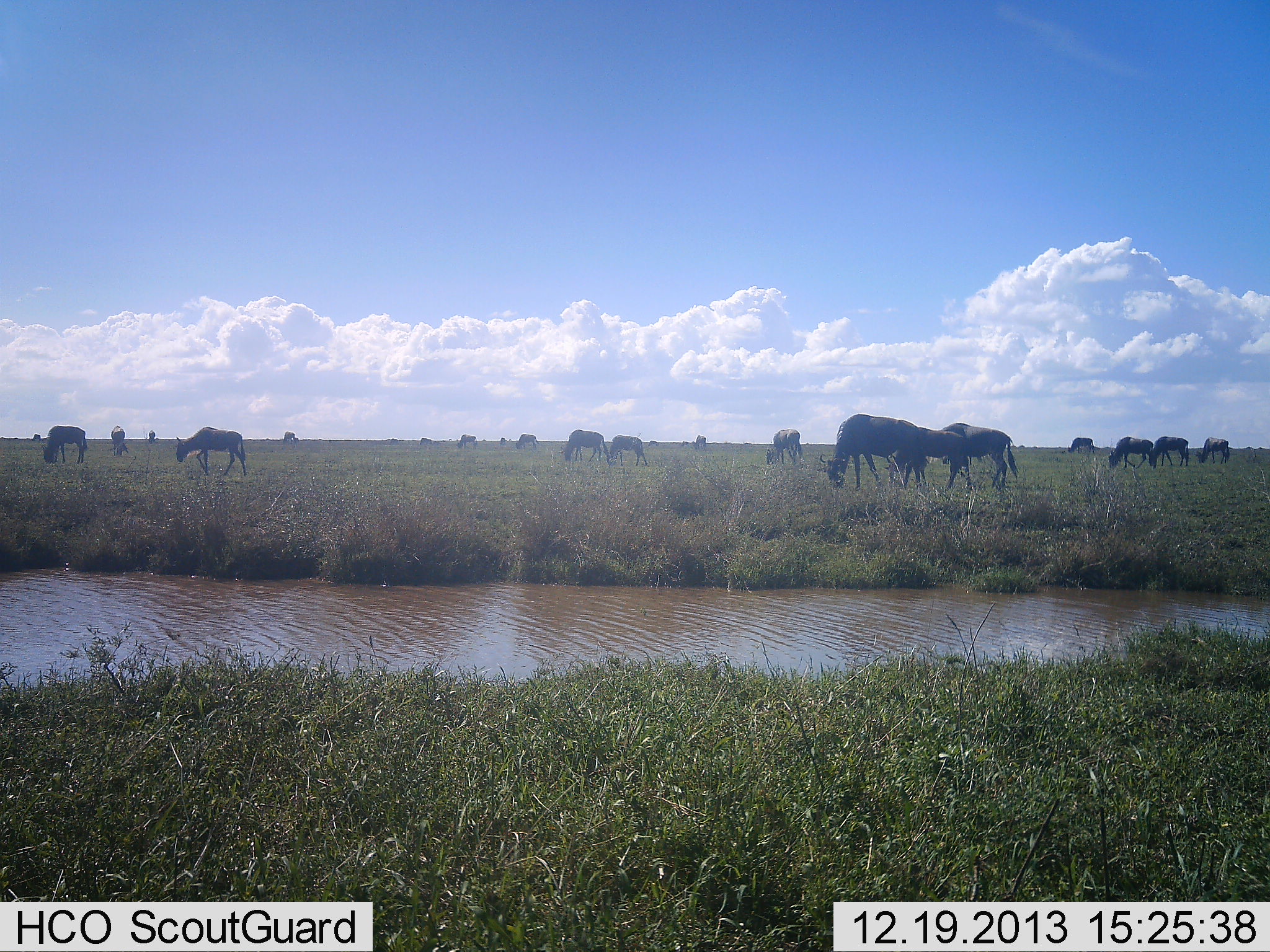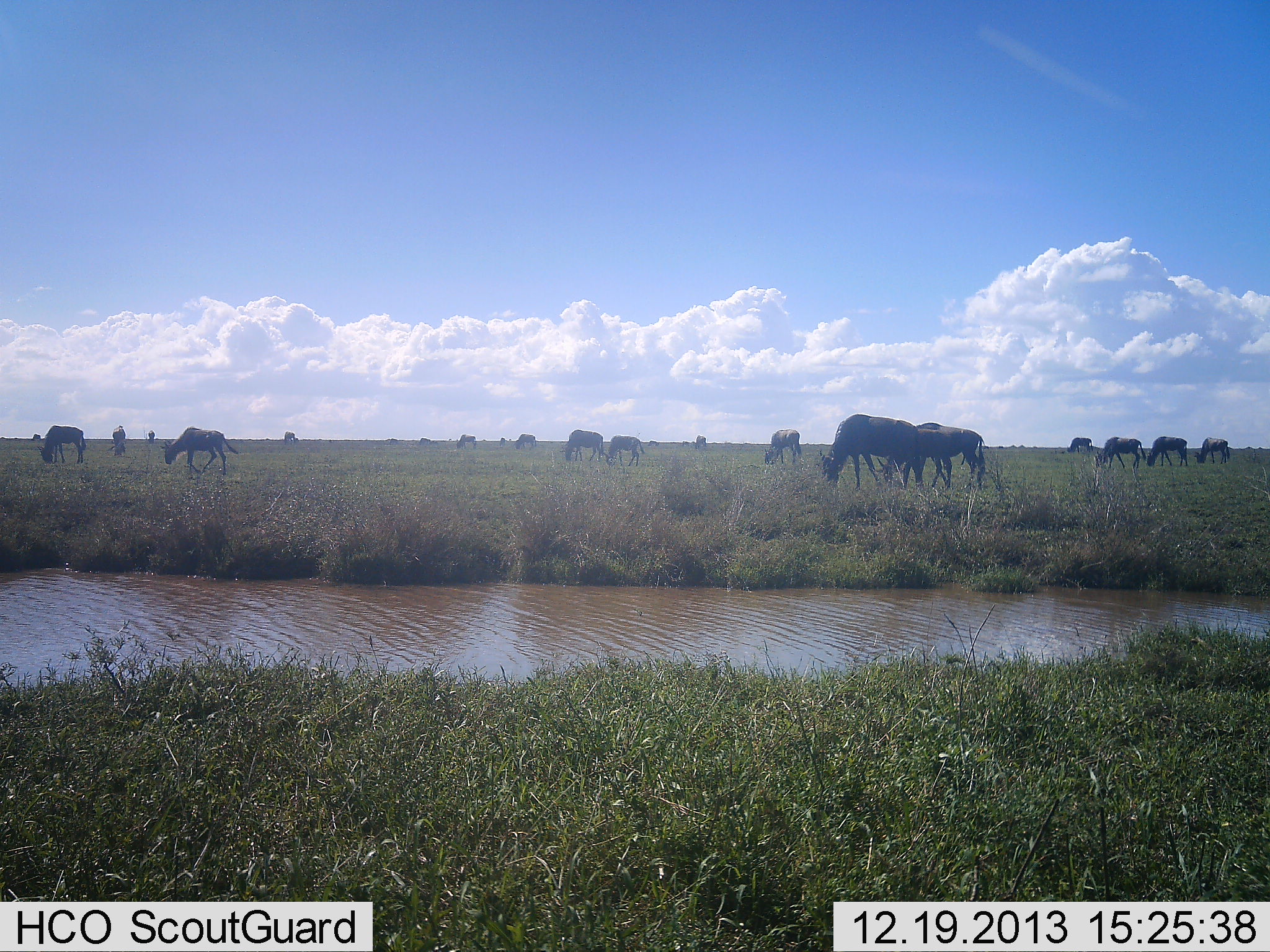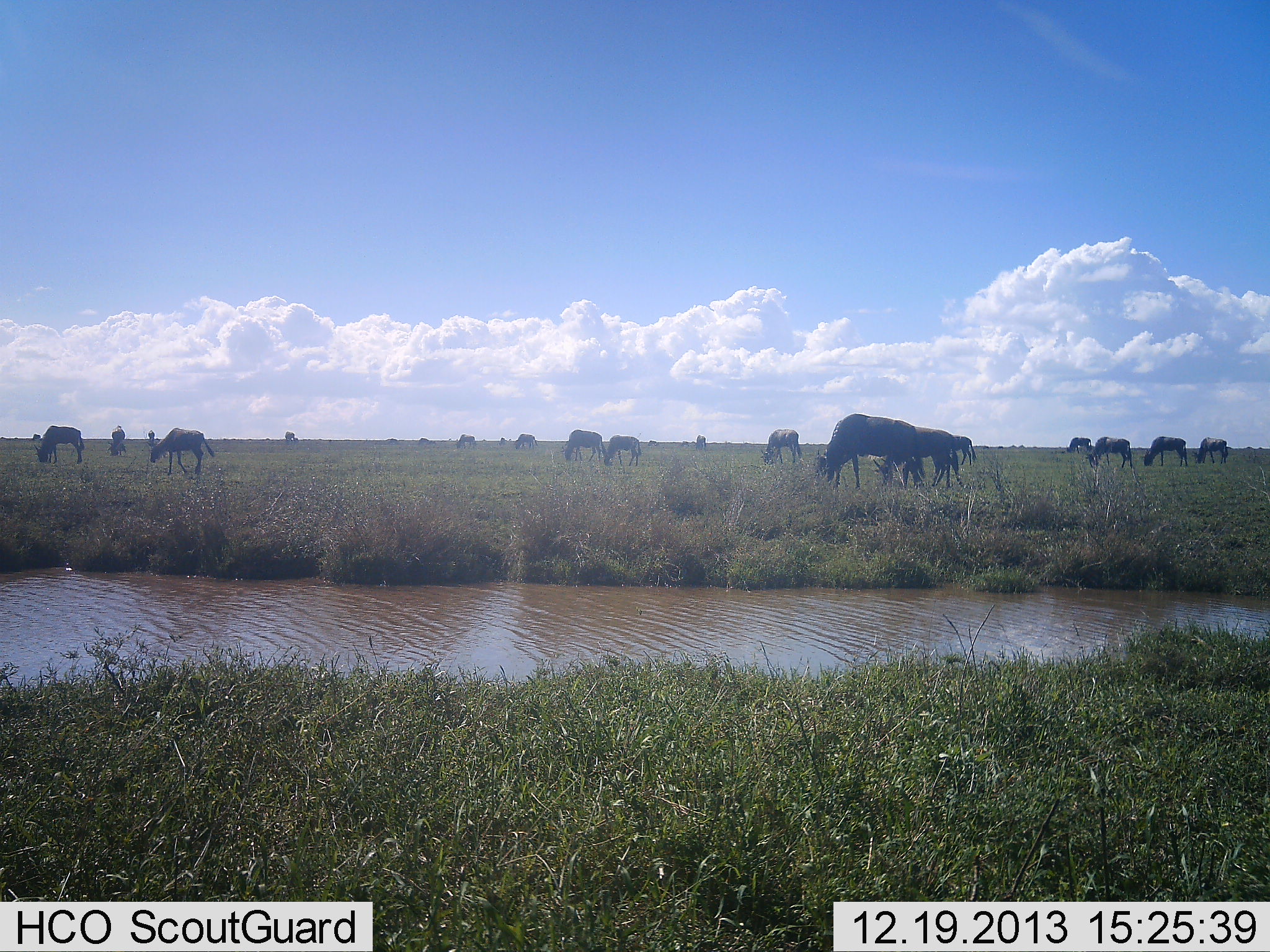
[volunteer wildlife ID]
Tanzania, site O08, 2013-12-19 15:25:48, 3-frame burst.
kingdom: Animalia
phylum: Chordata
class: Mammalia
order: Artiodactyla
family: Bovidae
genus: Connochaetes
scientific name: Connochaetes taurinus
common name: blue wildebeest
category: wildebeest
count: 11-50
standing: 20%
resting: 0%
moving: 30%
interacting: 0%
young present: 0%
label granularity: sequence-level